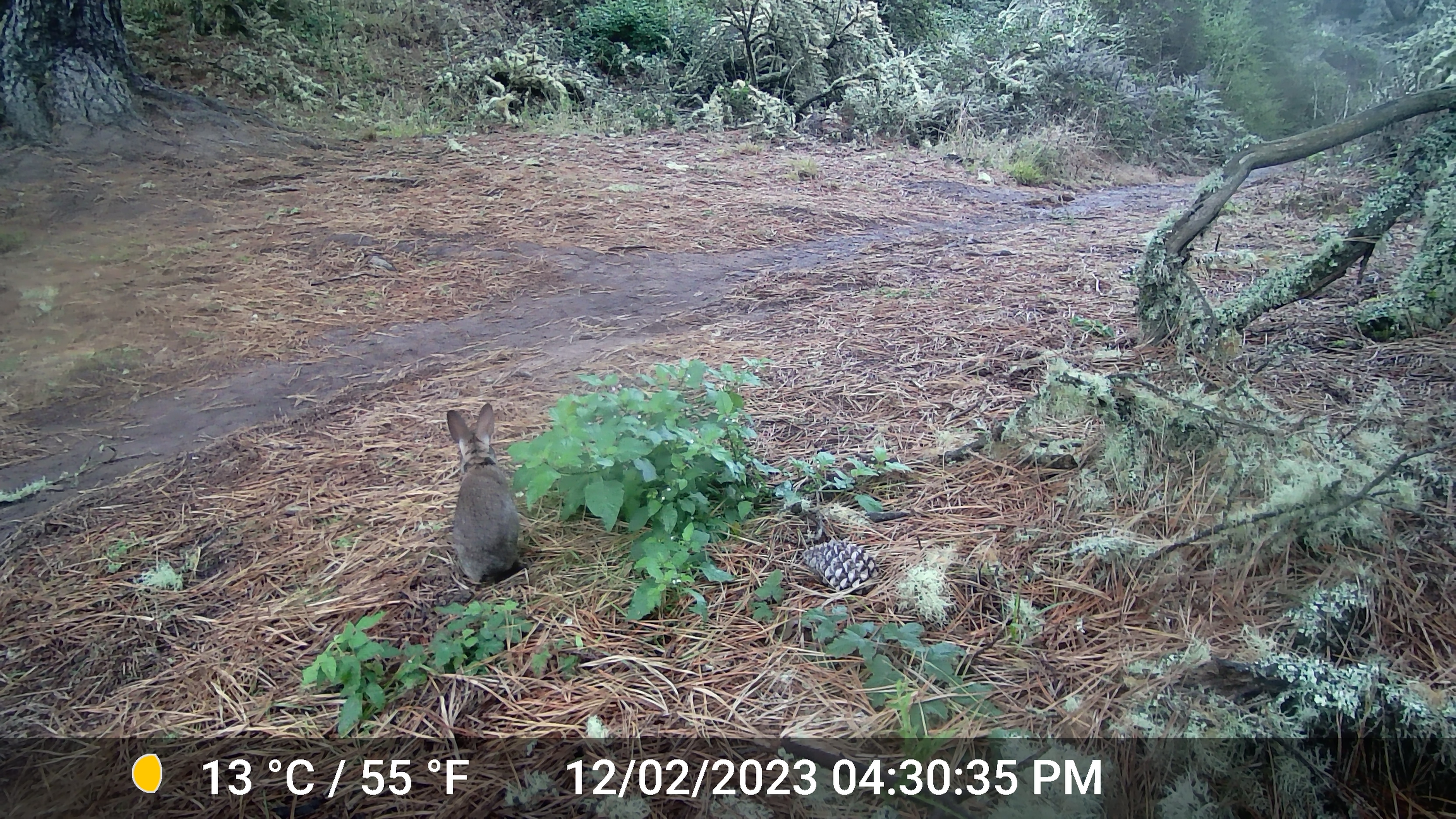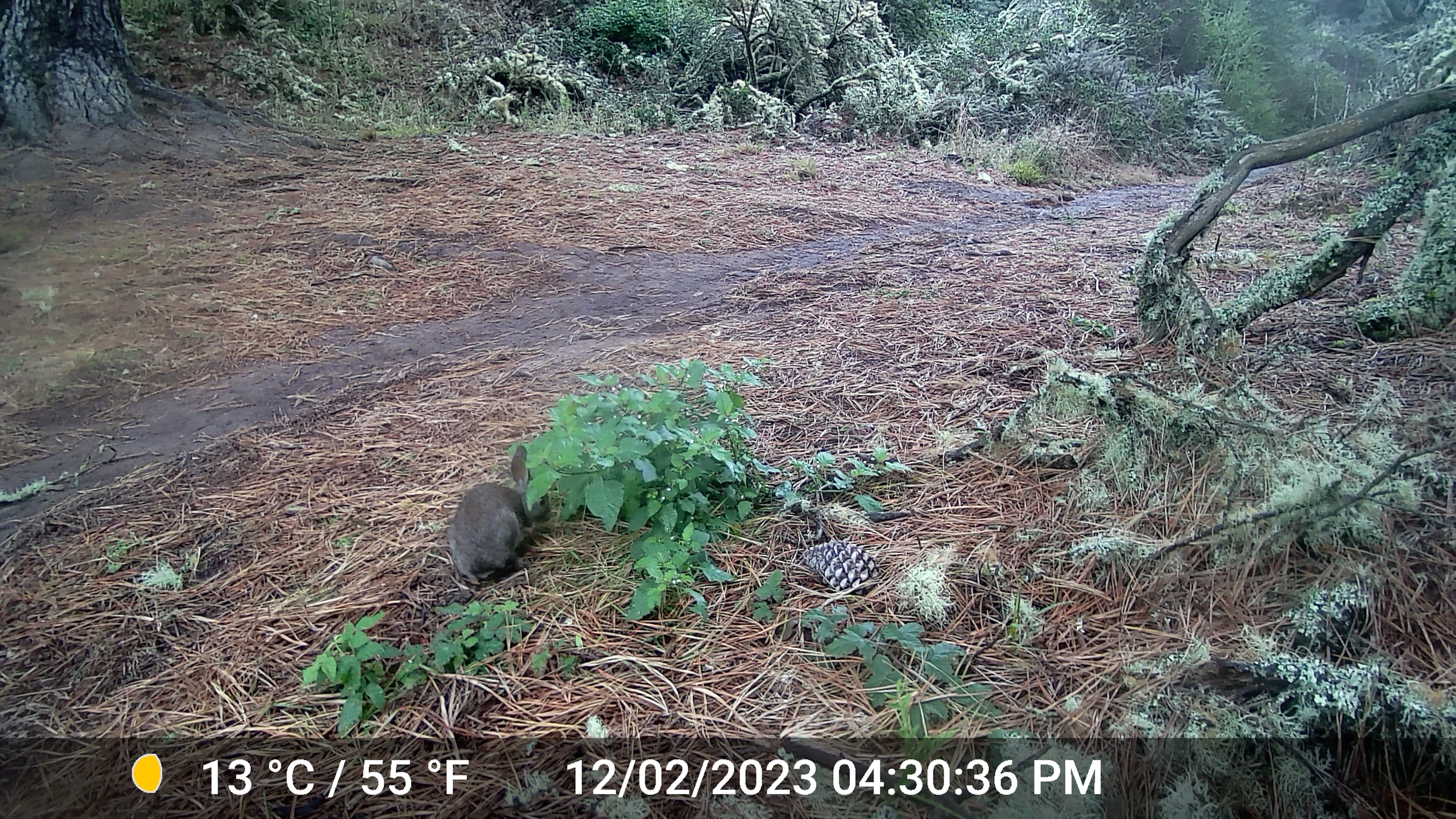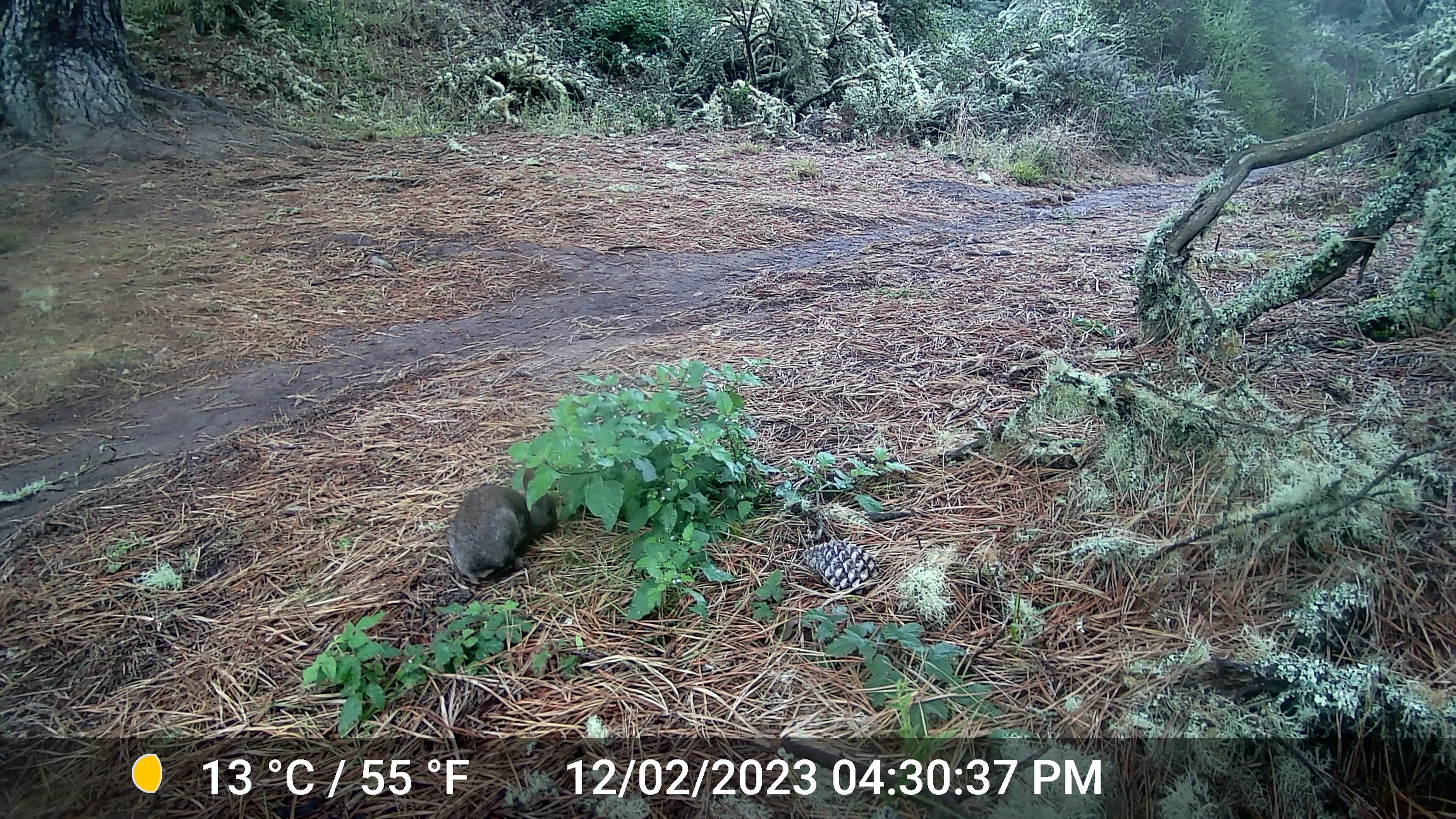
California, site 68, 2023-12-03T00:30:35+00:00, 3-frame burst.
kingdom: Animalia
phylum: Chordata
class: Mammalia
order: Lagomorpha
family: Leporidae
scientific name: Leporidae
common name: rabbit